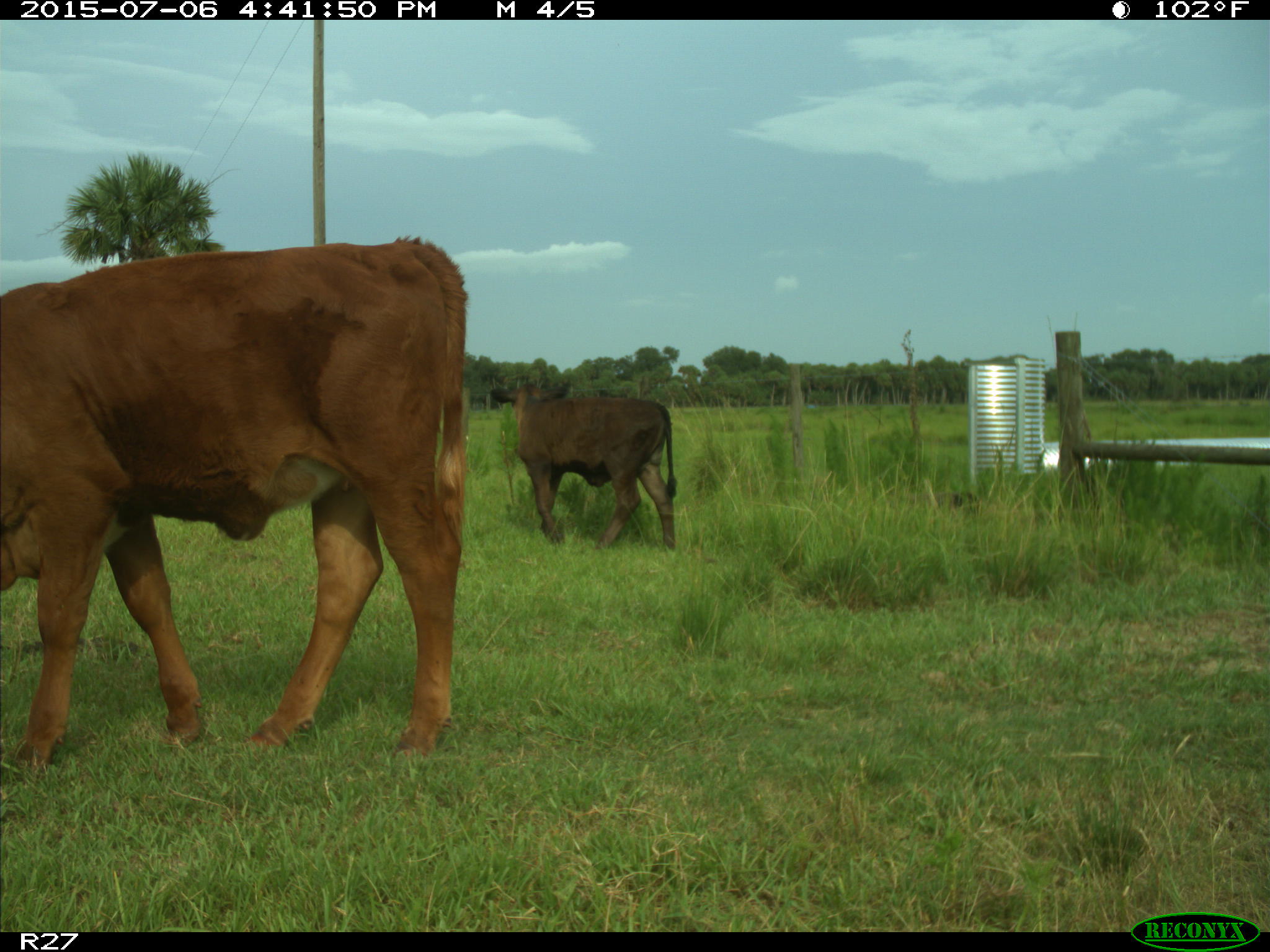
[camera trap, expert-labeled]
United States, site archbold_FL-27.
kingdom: Animalia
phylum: Chordata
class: Mammalia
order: Artiodactyla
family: Bovidae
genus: Bos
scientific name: Bos taurus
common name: domestic cow